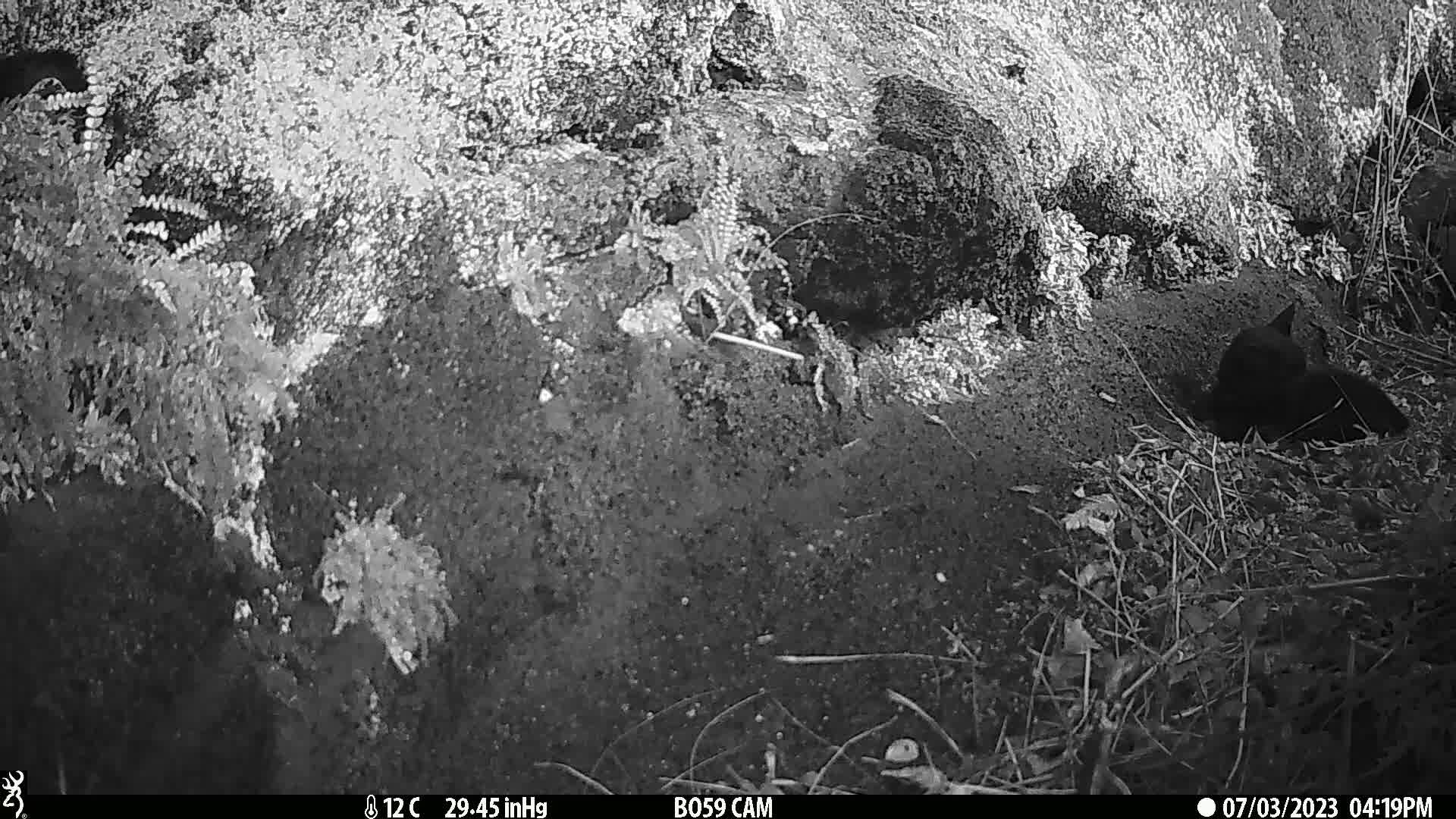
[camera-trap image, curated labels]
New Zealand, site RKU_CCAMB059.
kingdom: Animalia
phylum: Chordata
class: Mammalia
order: Carnivora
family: Felidae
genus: Felis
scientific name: Felis catus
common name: domestic cat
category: cat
Cat (domestic cat) (Felis catus).